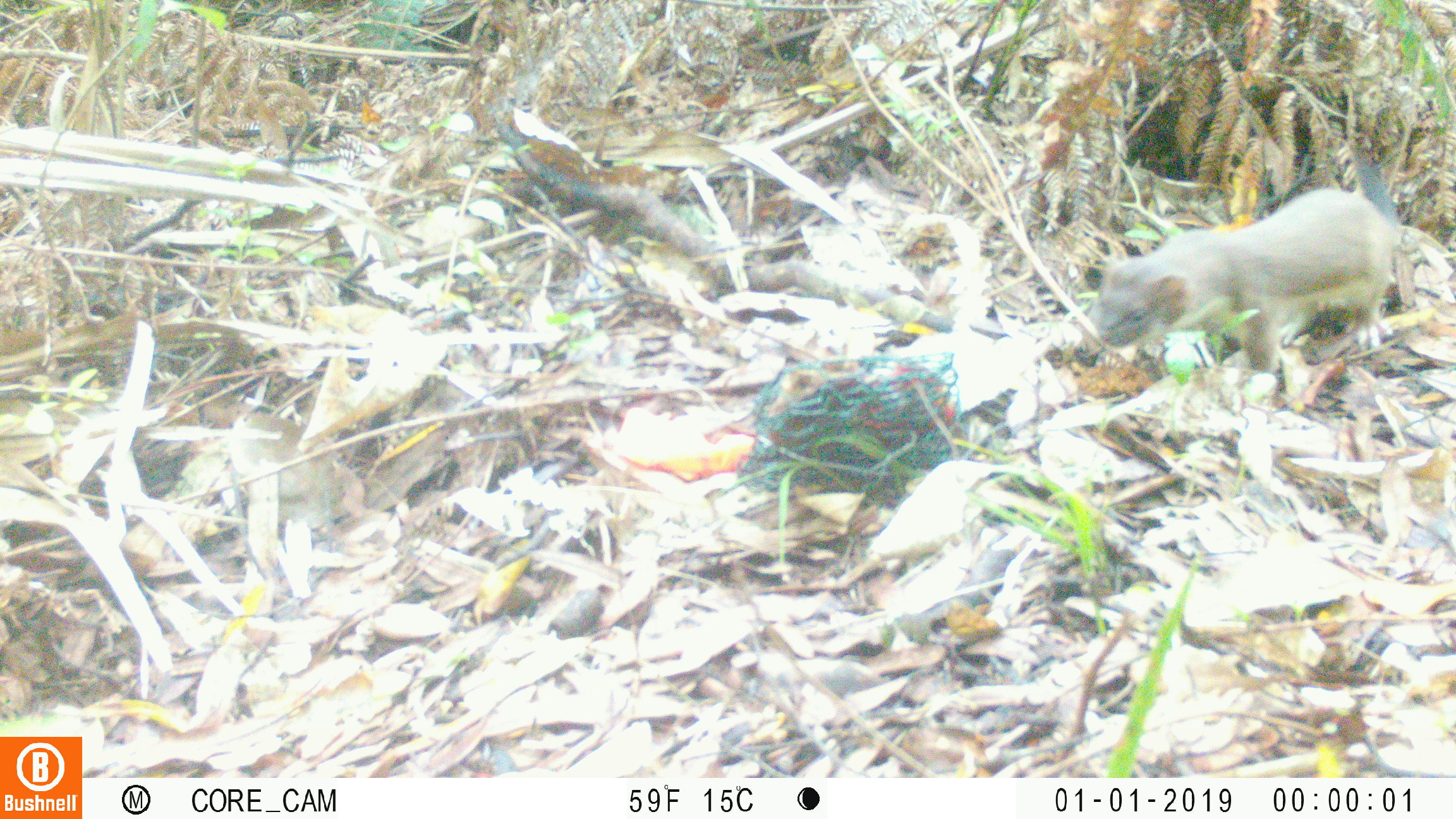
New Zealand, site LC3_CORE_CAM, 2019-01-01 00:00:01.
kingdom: Animalia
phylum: Chordata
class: Mammalia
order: Carnivora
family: Mustelidae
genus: Mustela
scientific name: Mustela erminea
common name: stoat